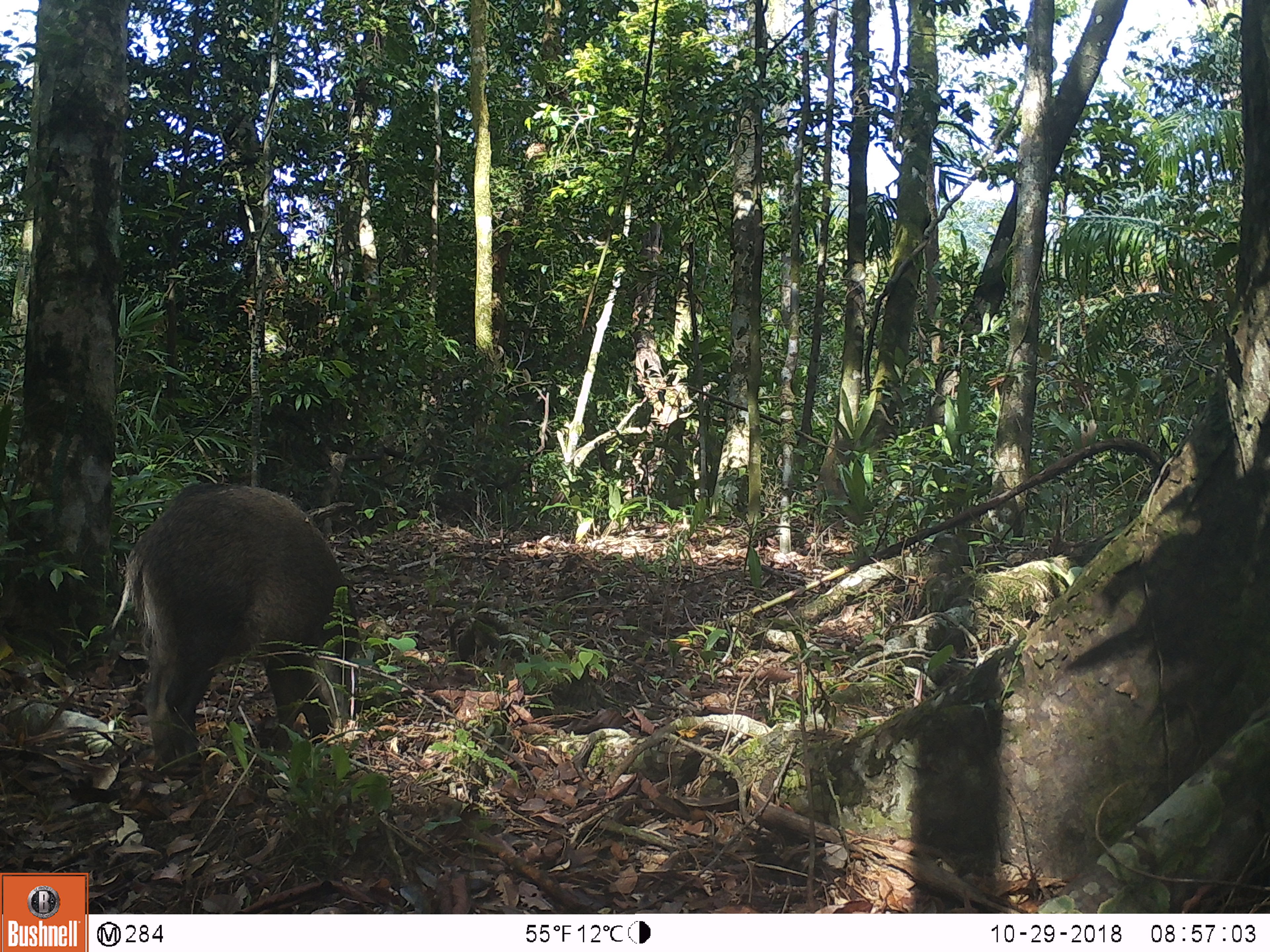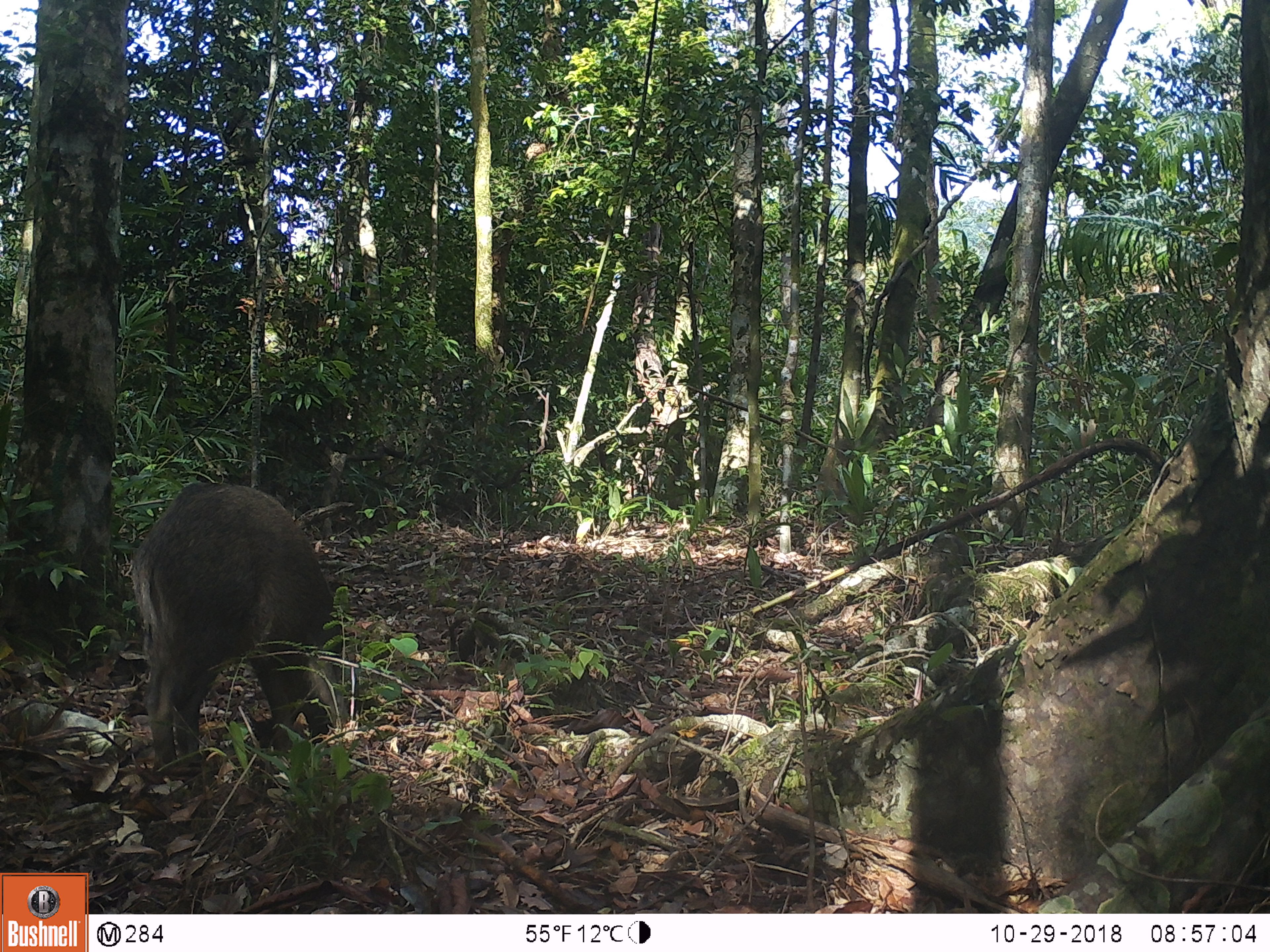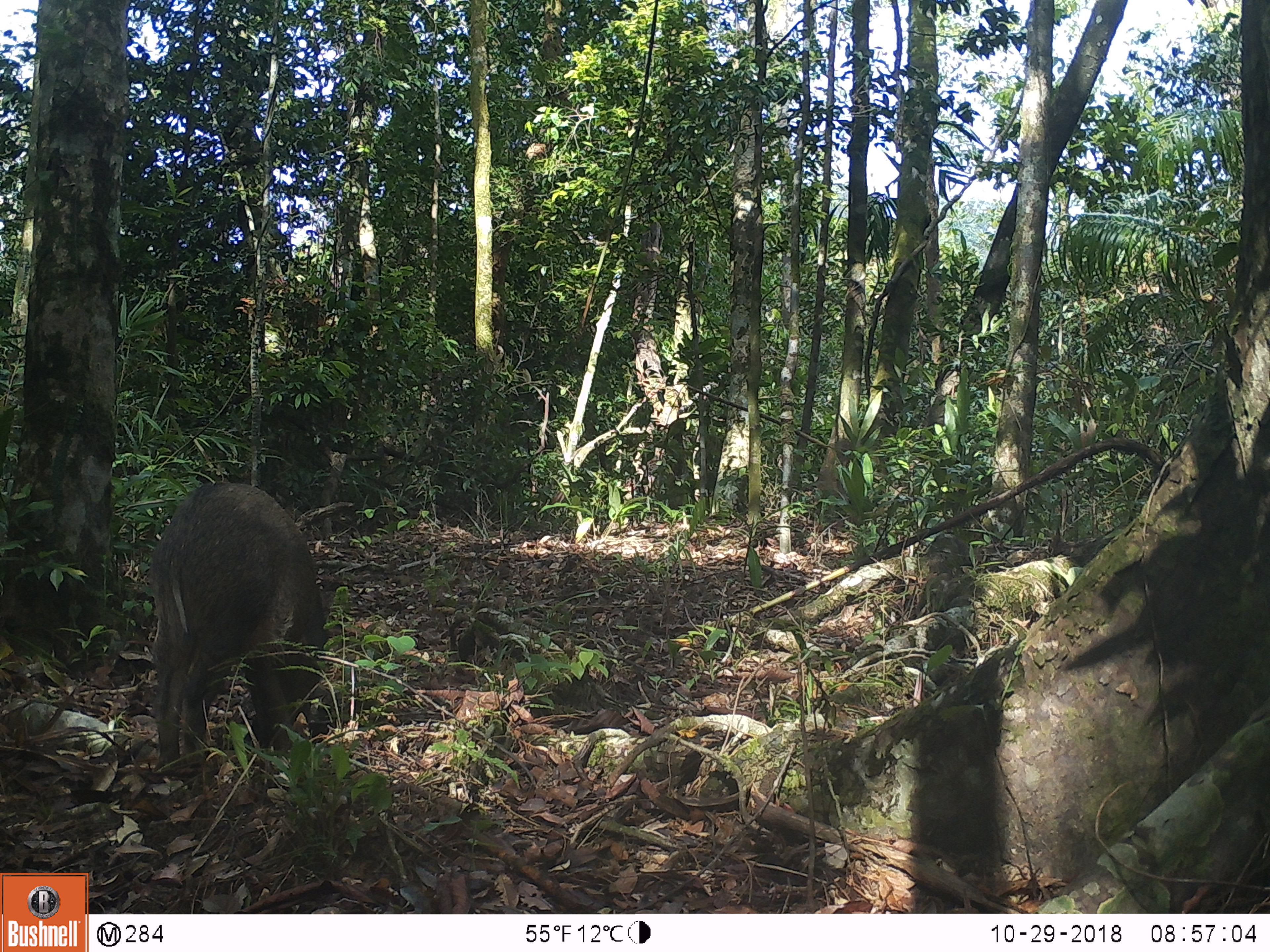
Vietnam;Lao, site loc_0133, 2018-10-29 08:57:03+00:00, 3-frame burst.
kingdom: Animalia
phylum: Chordata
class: Mammalia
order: Artiodactyla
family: Suidae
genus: Sus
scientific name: Sus scrofa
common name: eurasian wild pig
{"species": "eurasian wild pig (Sus scrofa)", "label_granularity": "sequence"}